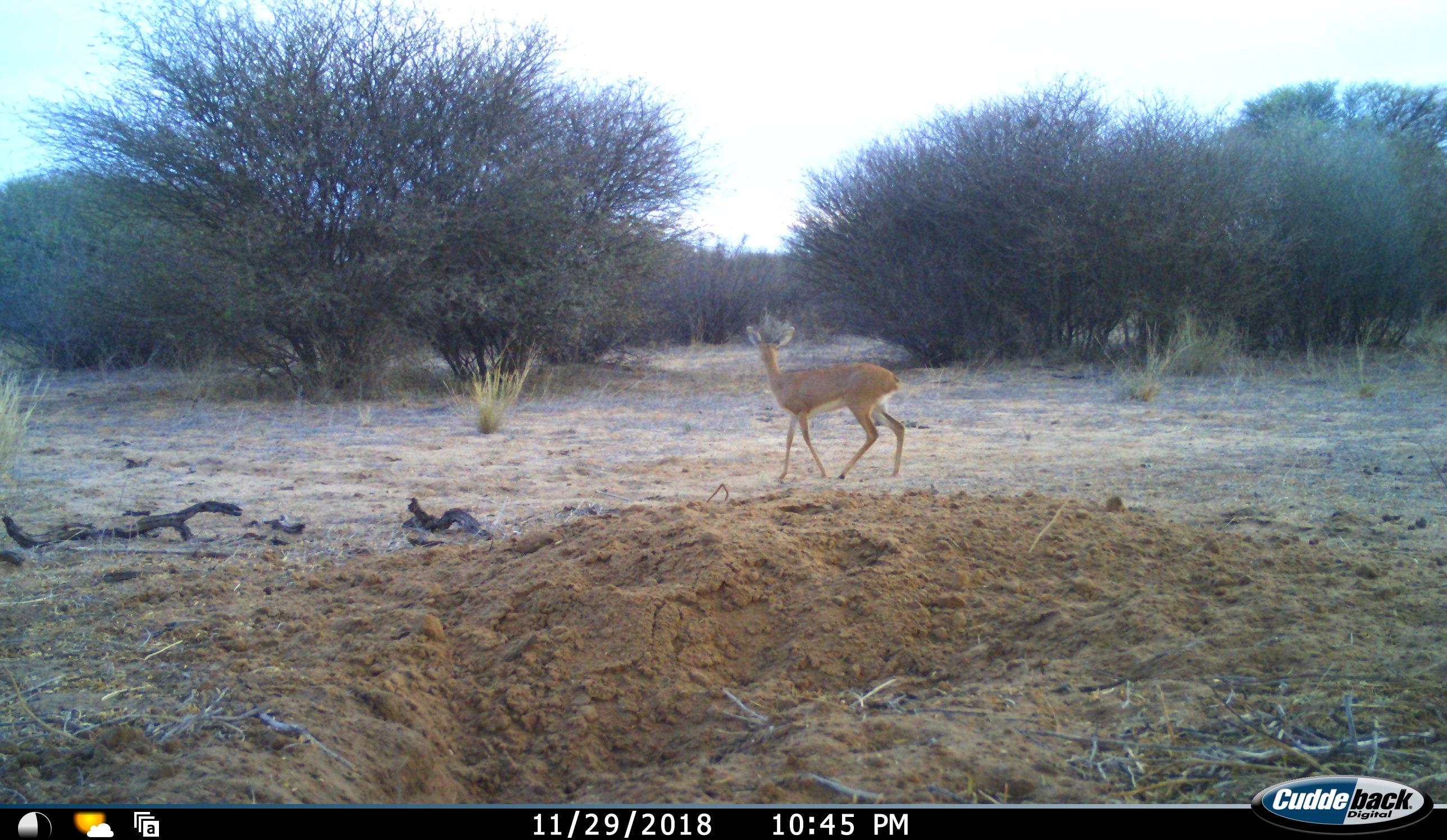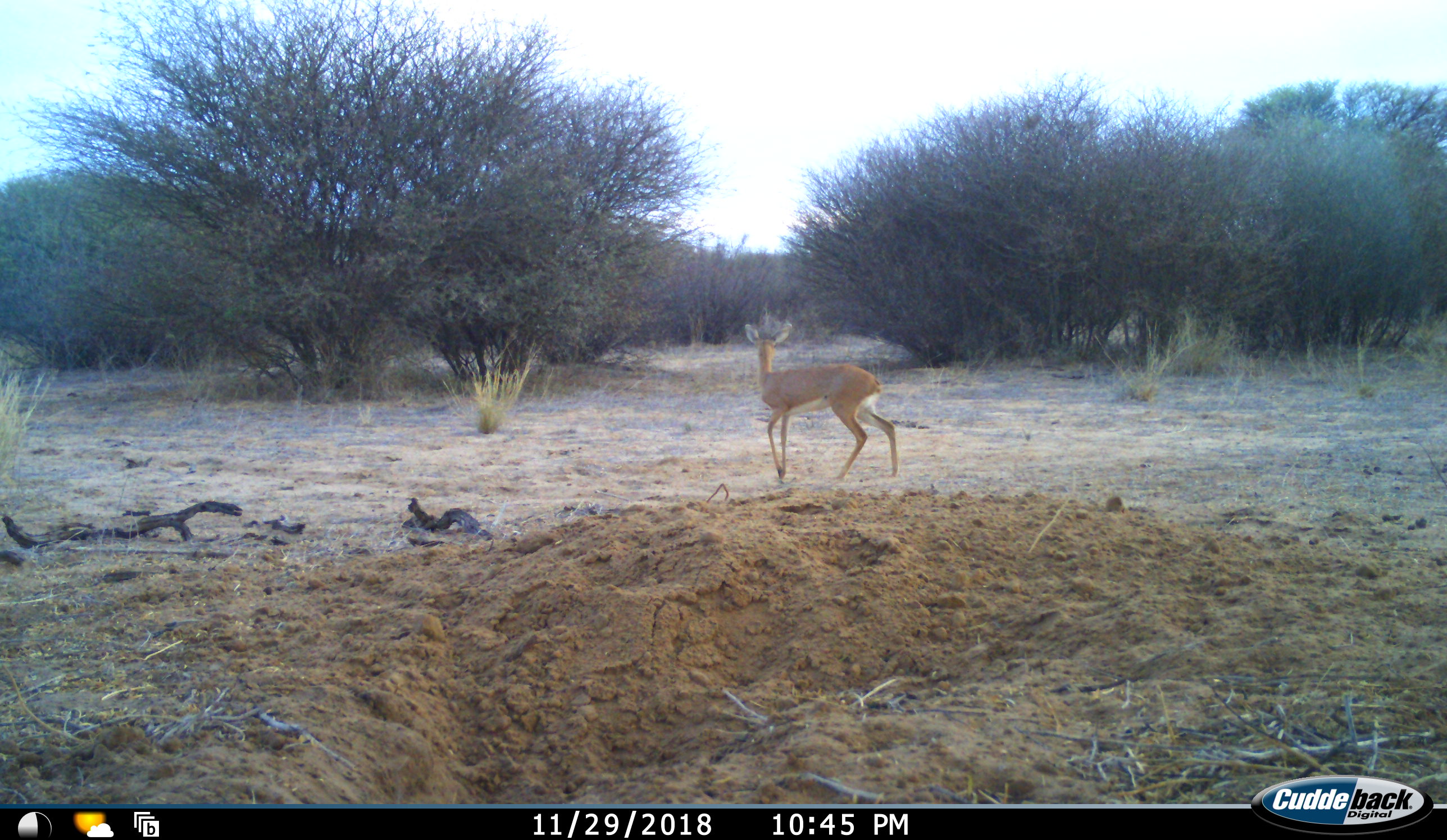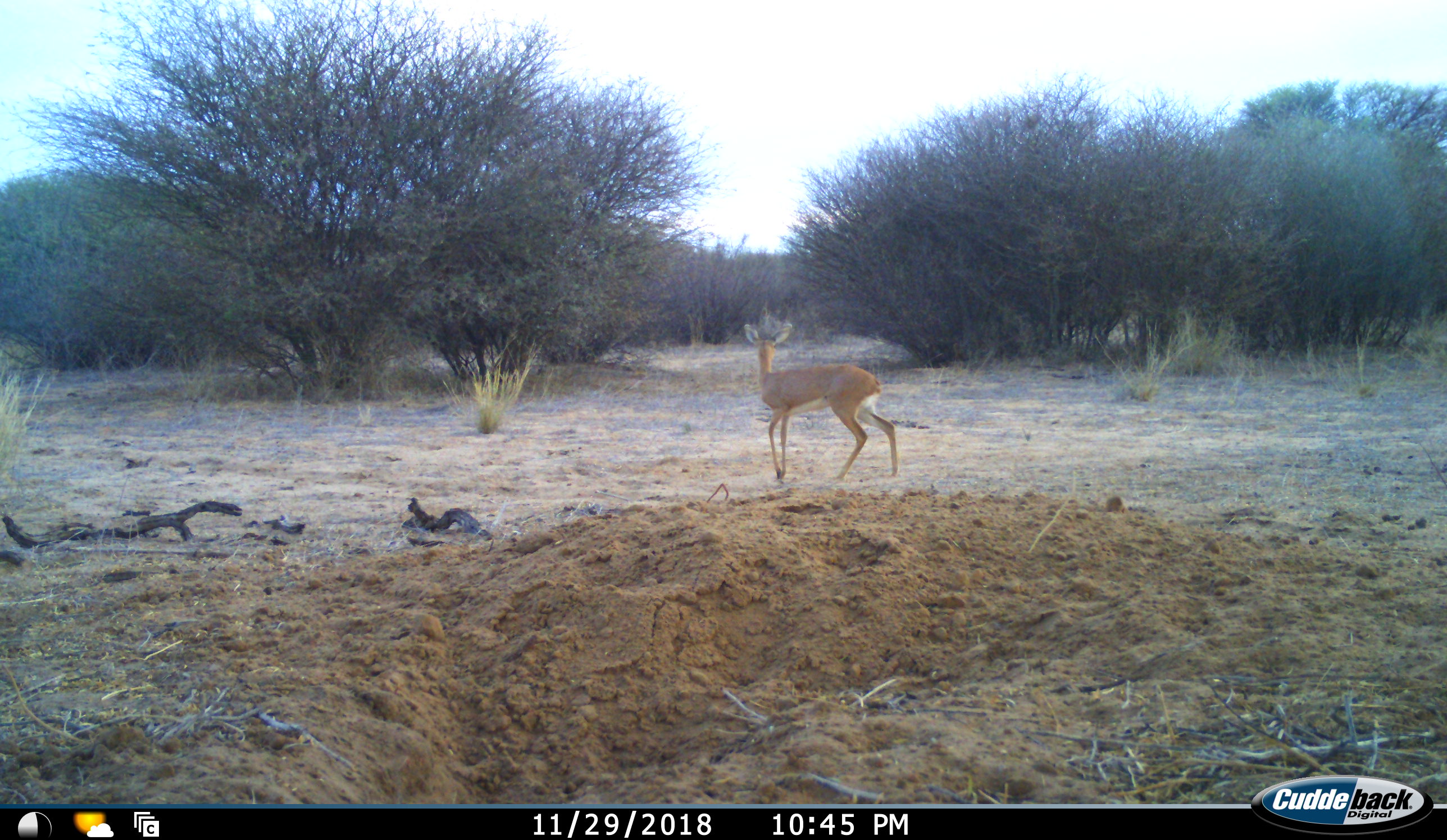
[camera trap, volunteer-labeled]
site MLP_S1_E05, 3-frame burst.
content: unidentified animal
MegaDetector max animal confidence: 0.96